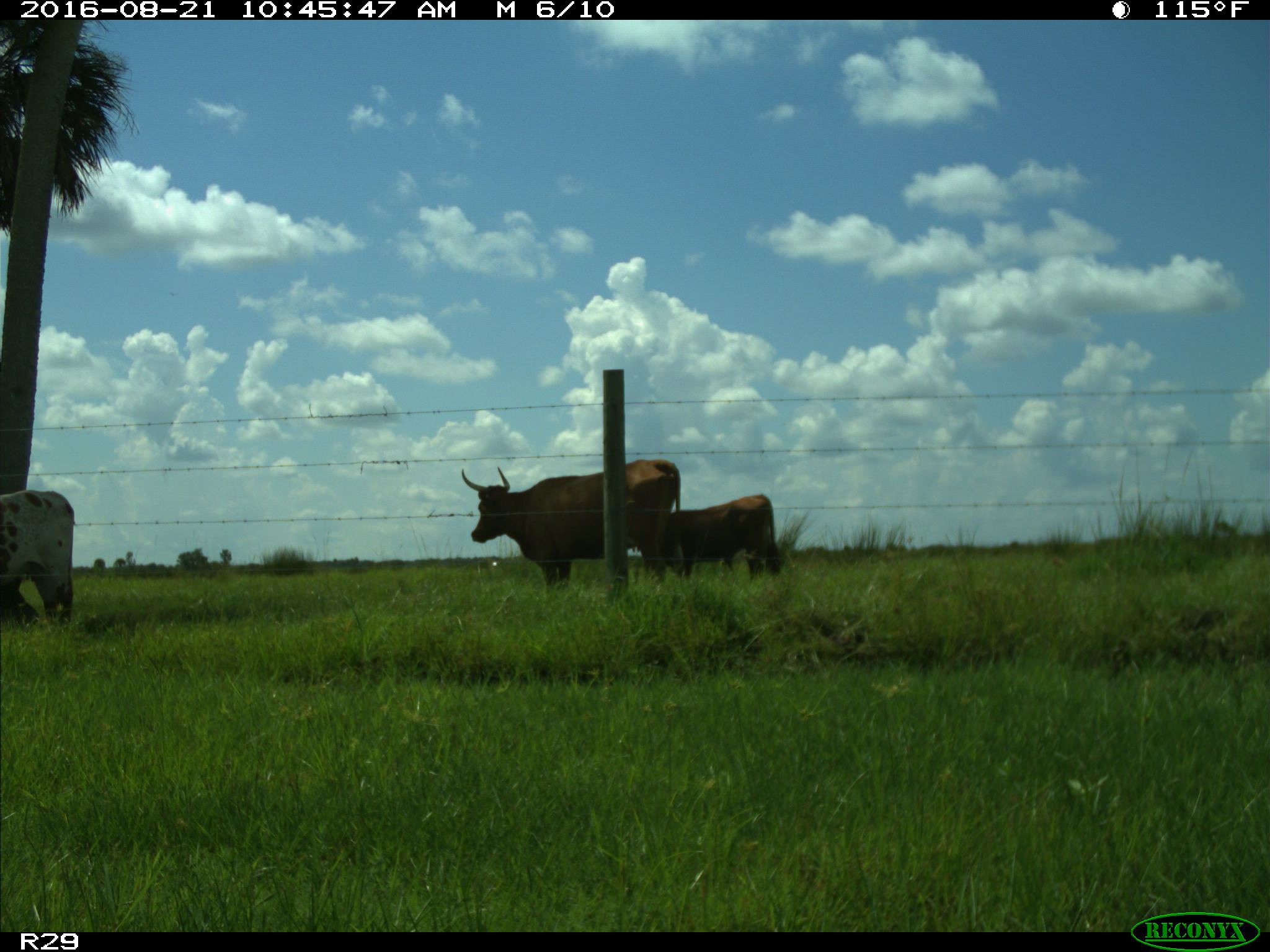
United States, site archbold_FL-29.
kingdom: Animalia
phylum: Chordata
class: Mammalia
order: Artiodactyla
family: Bovidae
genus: Bos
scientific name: Bos taurus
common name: domestic cow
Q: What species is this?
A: Bos taurus (domestic cow).